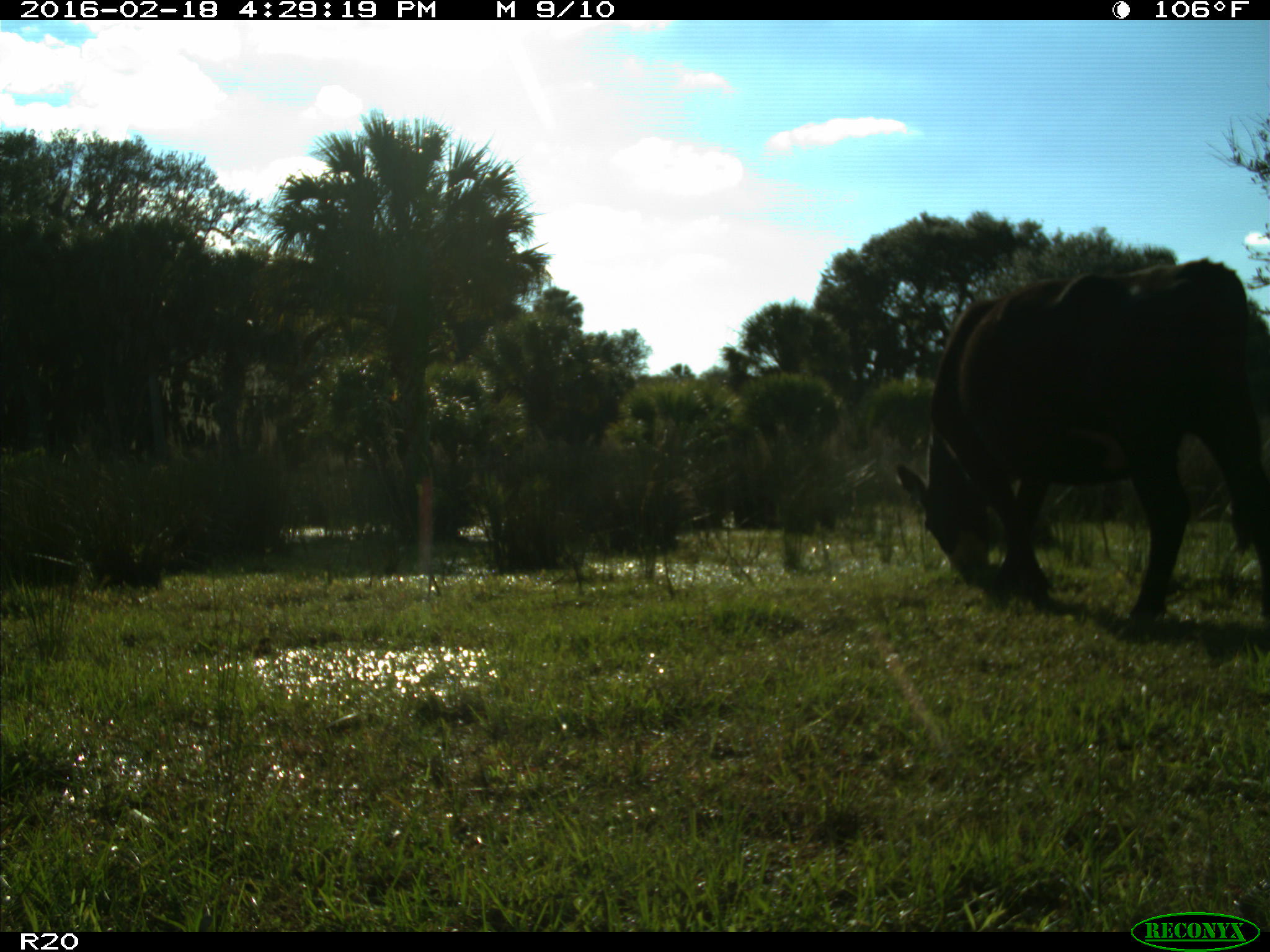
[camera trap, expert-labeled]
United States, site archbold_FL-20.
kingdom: Animalia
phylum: Chordata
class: Mammalia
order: Artiodactyla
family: Bovidae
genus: Bos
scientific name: Bos taurus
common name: domestic cow